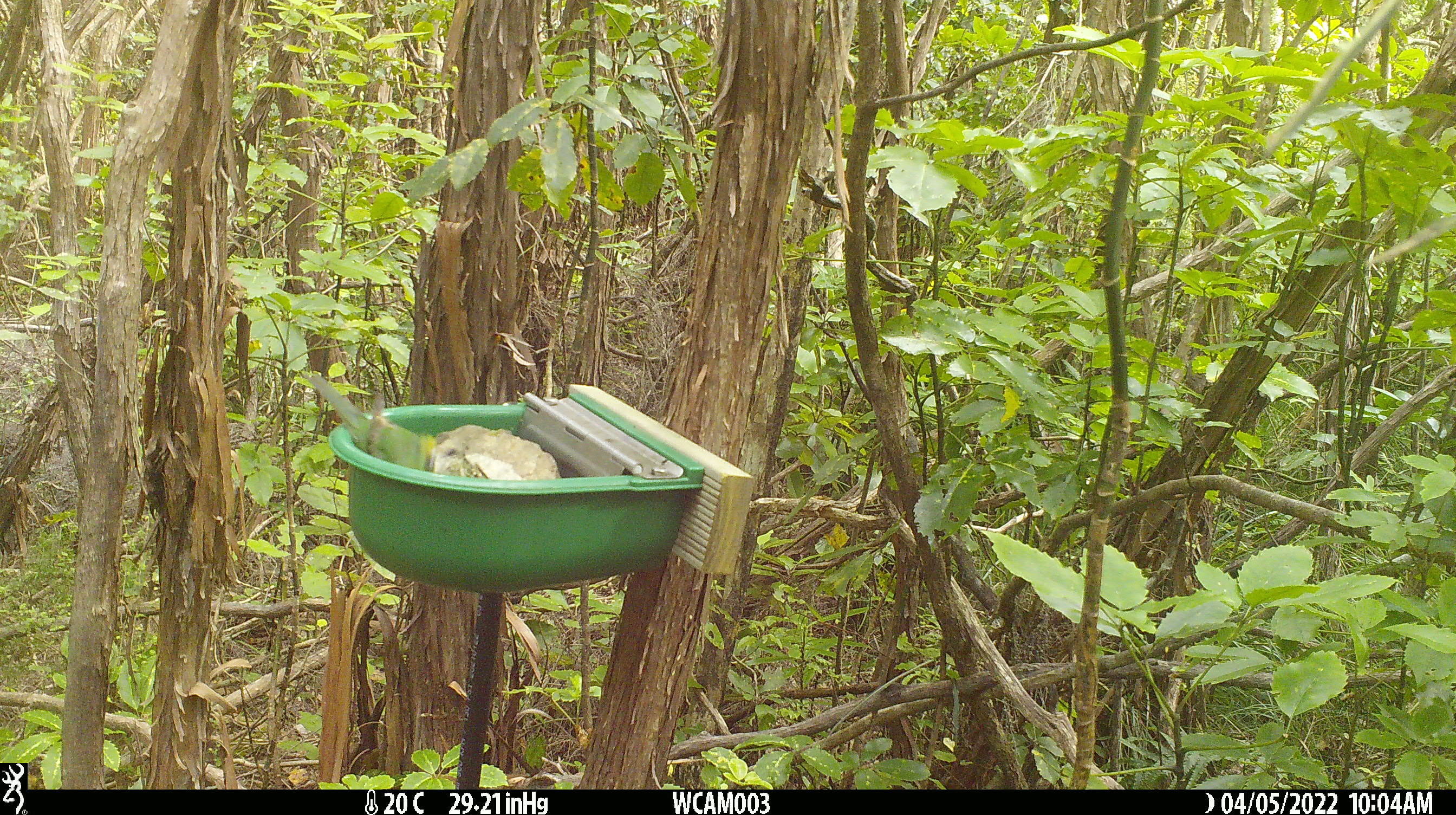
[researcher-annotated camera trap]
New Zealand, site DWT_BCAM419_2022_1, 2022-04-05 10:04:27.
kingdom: Animalia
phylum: Chordata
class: Aves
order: Psittaciformes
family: Psittaculidae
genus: Cyanoramphus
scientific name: Cyanoramphus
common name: parakeet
Parakeet (Cyanoramphus).